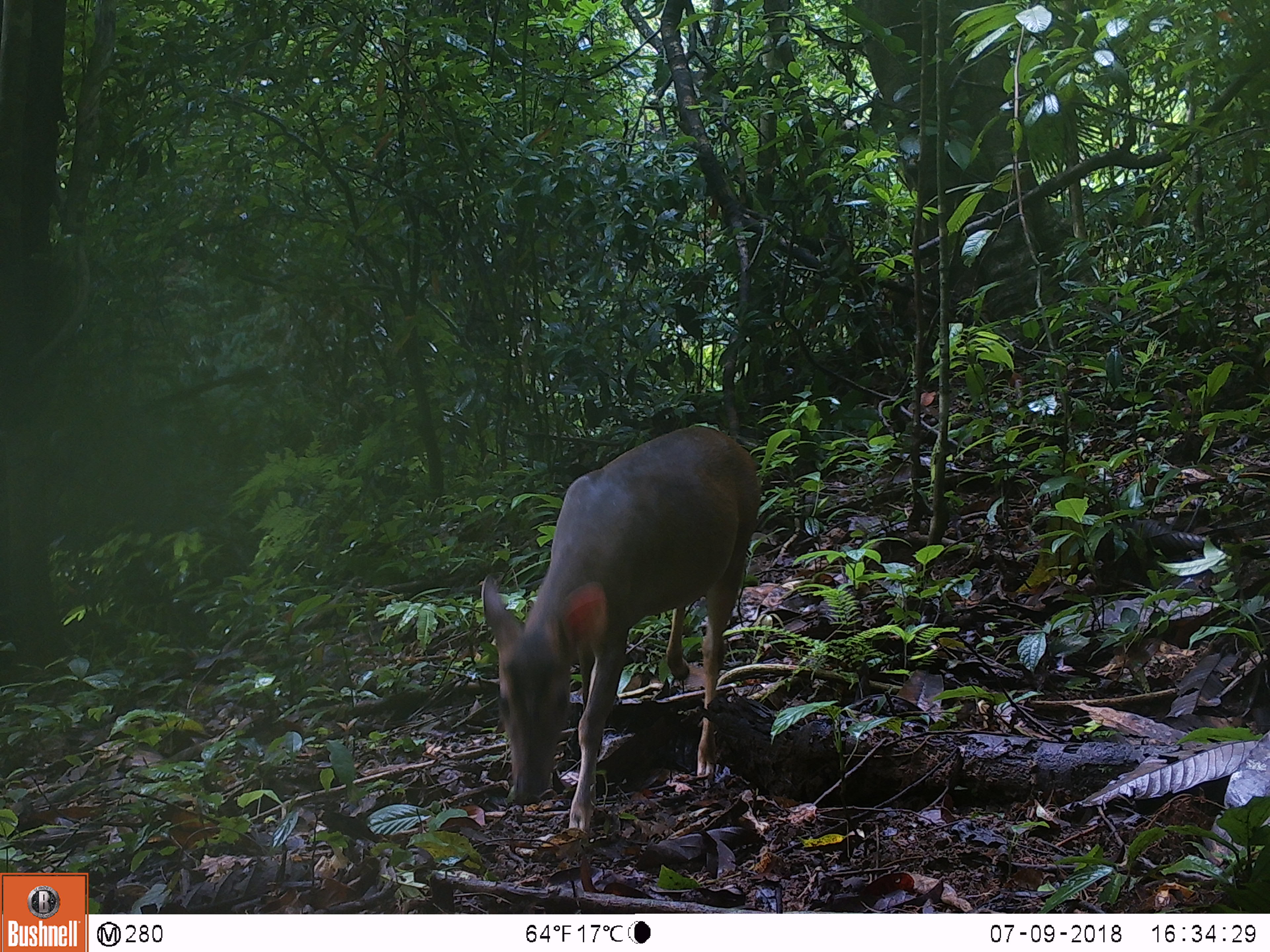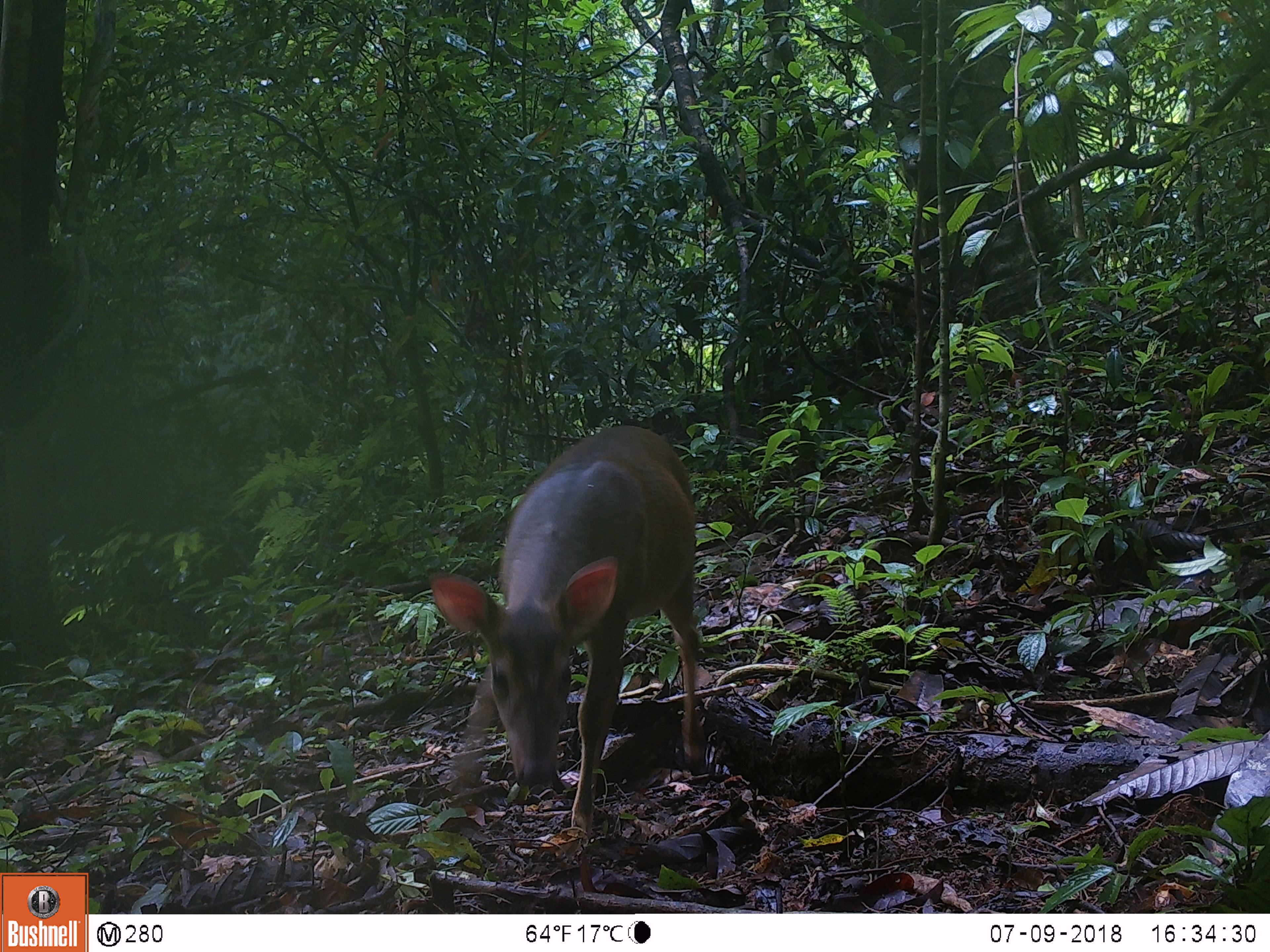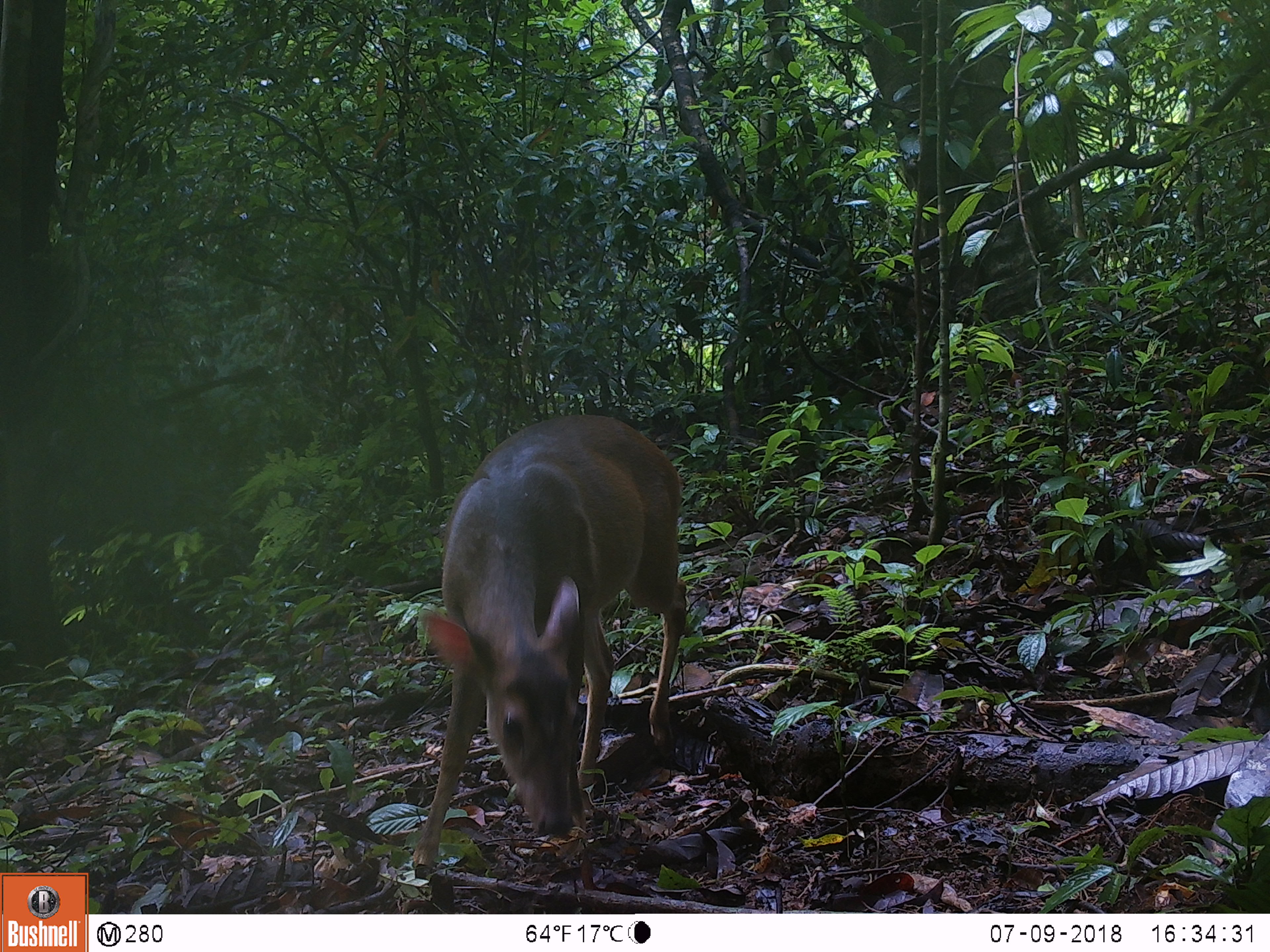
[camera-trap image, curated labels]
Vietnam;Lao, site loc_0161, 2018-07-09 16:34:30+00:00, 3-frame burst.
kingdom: Animalia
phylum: Chordata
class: Mammalia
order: Artiodactyla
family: Cervidae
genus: Muntiacus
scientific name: Muntiacus vuquangensis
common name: large-antlered muntjac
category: large antlered muntjac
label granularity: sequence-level